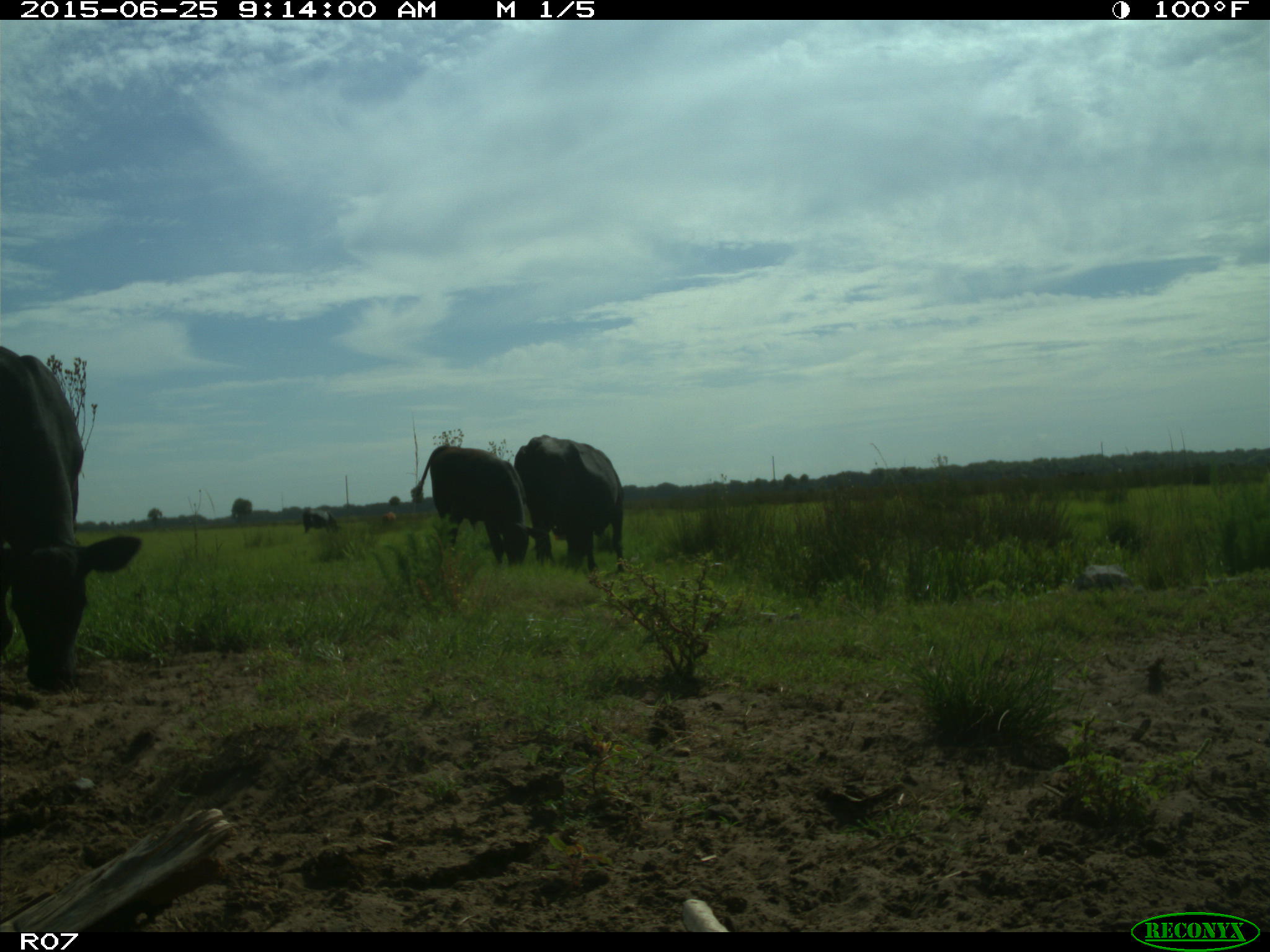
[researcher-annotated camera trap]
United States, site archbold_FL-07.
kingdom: Animalia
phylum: Chordata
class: Mammalia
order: Artiodactyla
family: Bovidae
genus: Bos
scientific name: Bos taurus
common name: domestic cow